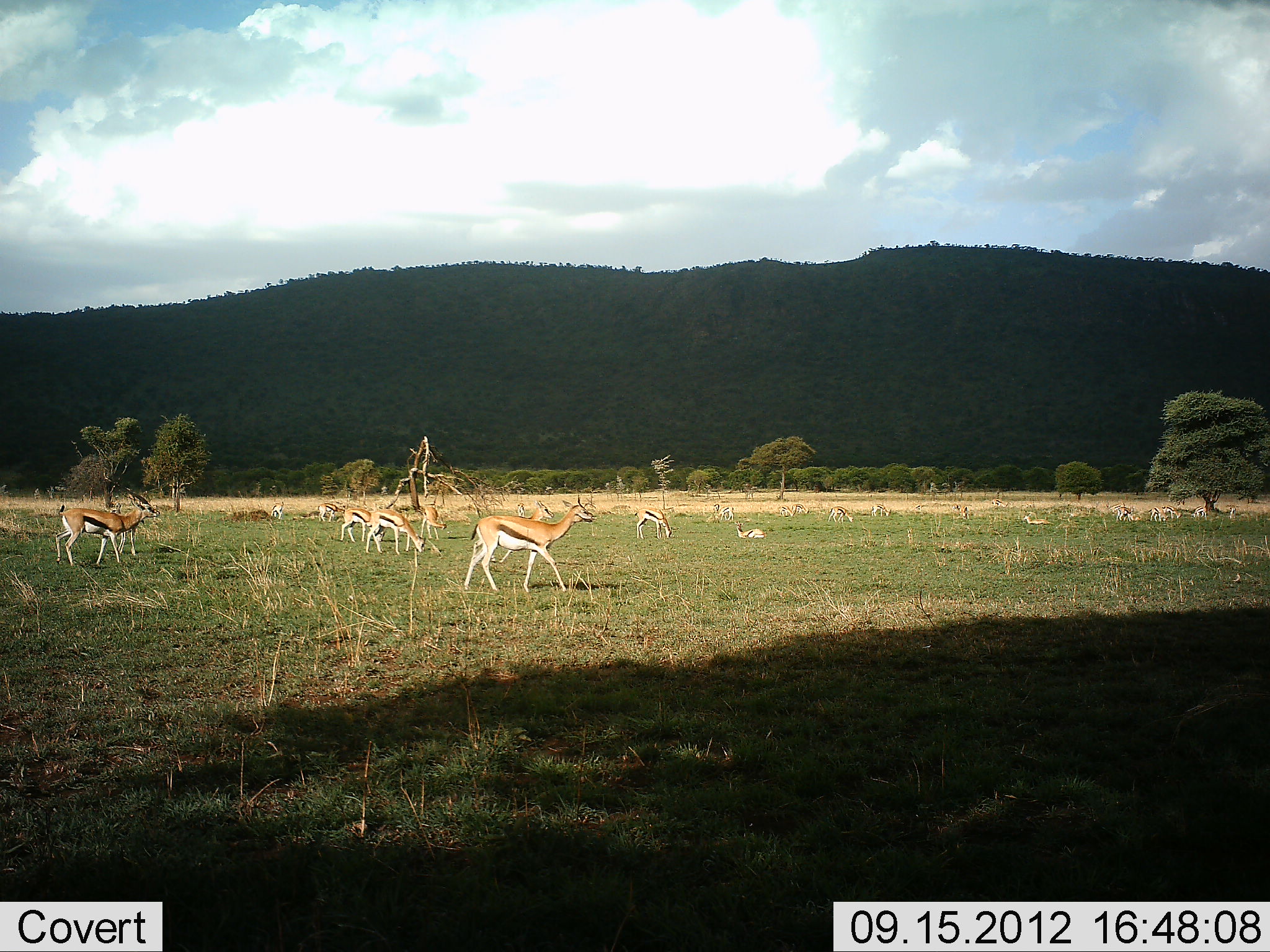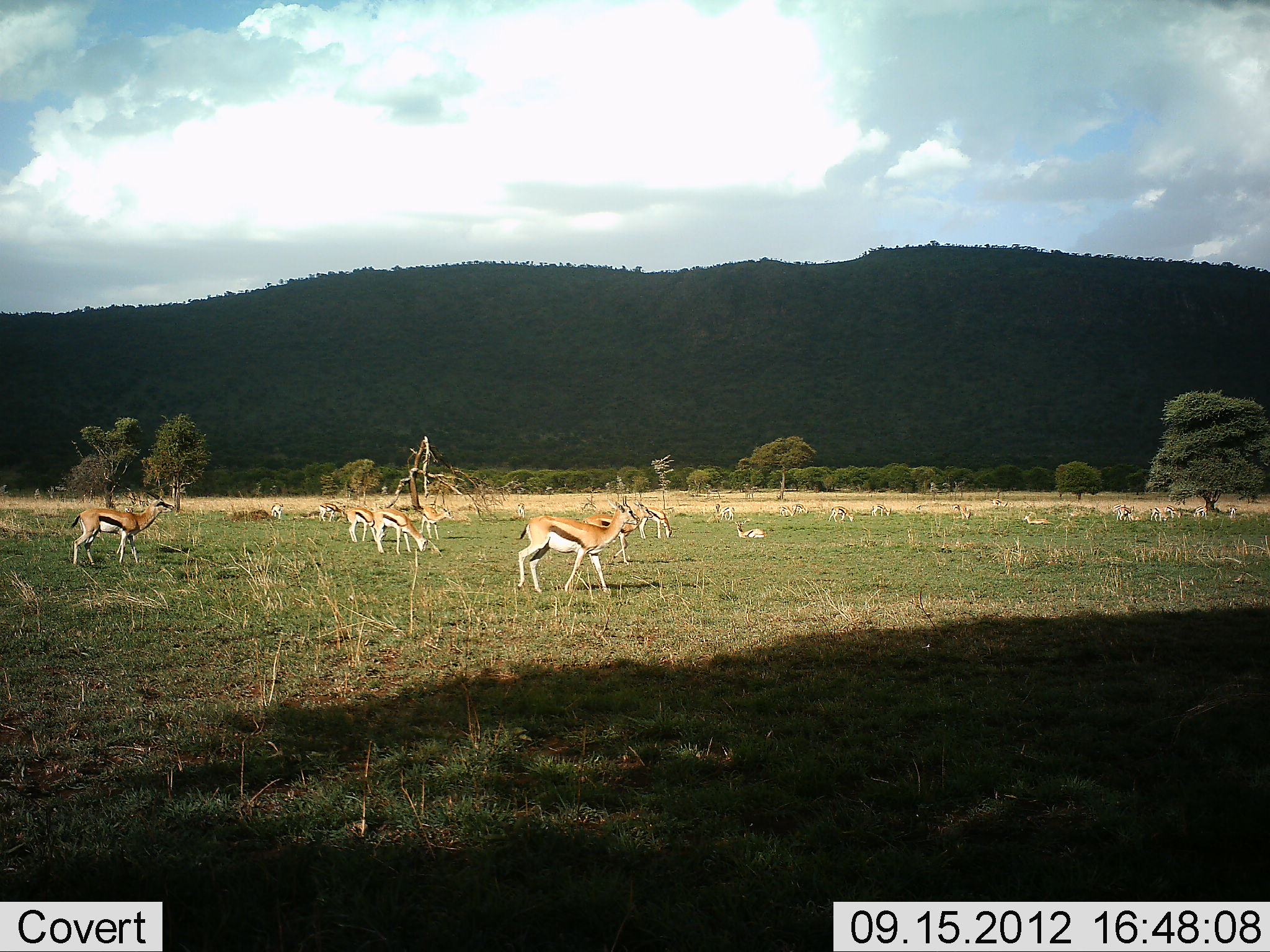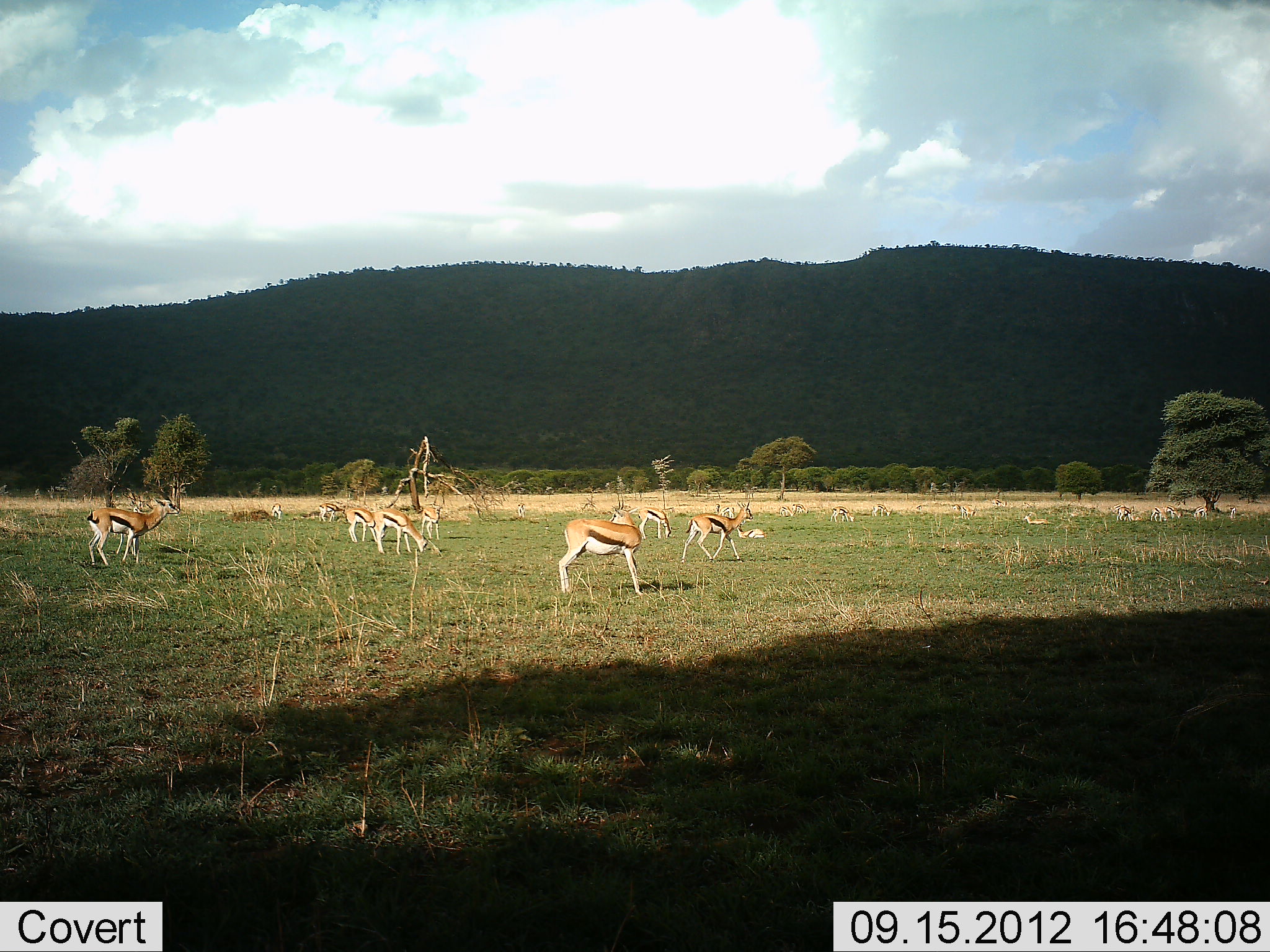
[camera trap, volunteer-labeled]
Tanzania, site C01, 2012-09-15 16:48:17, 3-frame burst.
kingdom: Animalia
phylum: Chordata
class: Mammalia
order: Artiodactyla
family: Bovidae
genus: Eudorcas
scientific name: Eudorcas thomsonii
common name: thomson's gazelle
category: gazellethomsons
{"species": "gazellethomsons (thomson's gazelle) (Eudorcas thomsonii)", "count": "11-50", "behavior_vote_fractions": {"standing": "70%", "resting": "60%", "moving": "80%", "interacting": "0%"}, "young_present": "20%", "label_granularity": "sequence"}